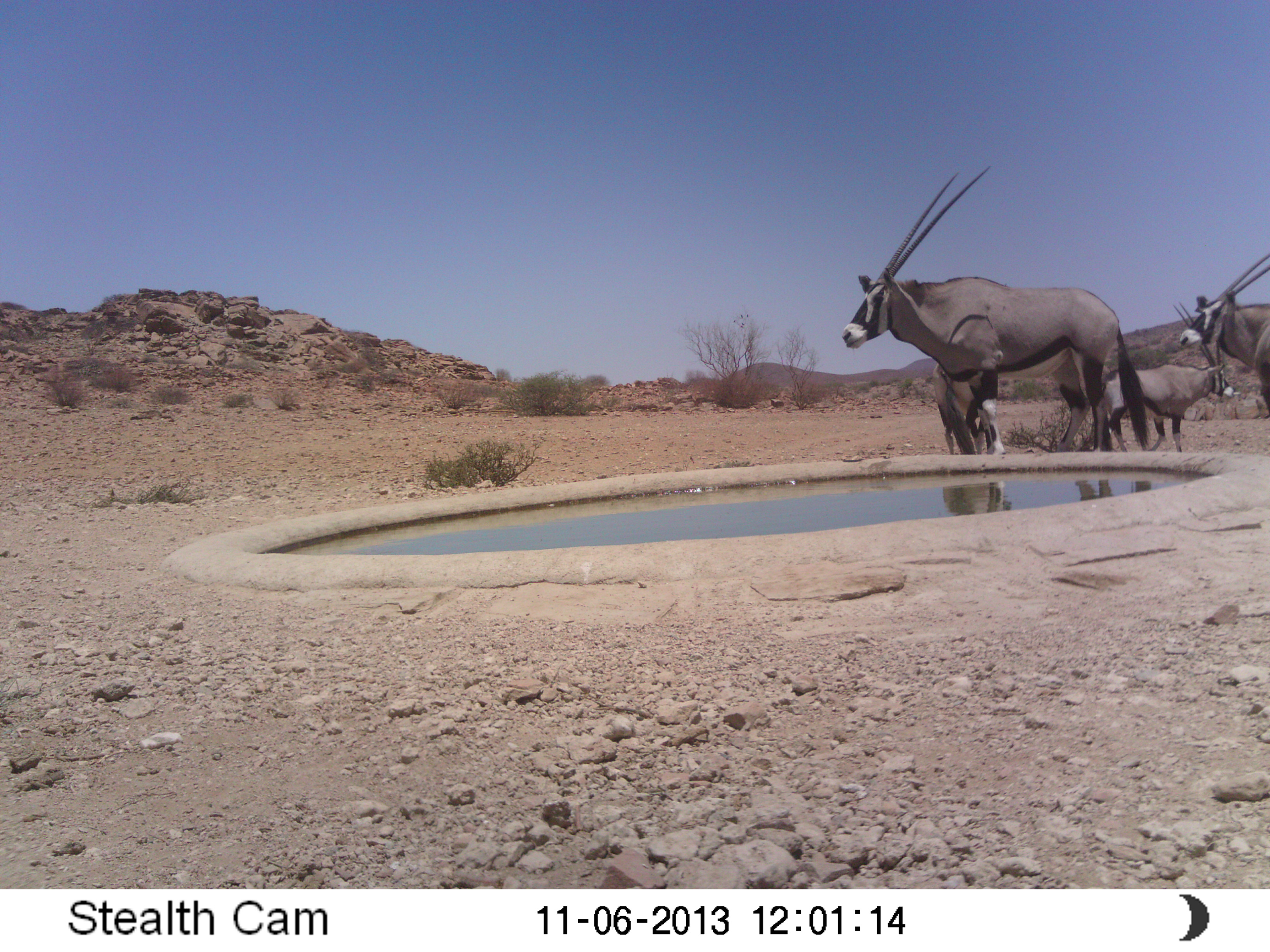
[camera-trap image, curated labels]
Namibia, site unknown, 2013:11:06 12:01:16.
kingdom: Animalia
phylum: Chordata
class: Mammalia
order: Artiodactyla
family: Bovidae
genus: Oryx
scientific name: Oryx gazella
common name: gemsbok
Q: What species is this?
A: Oryx gazella (gemsbok).